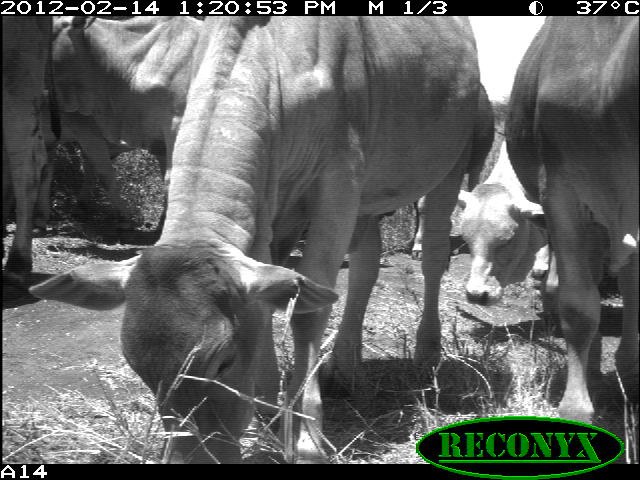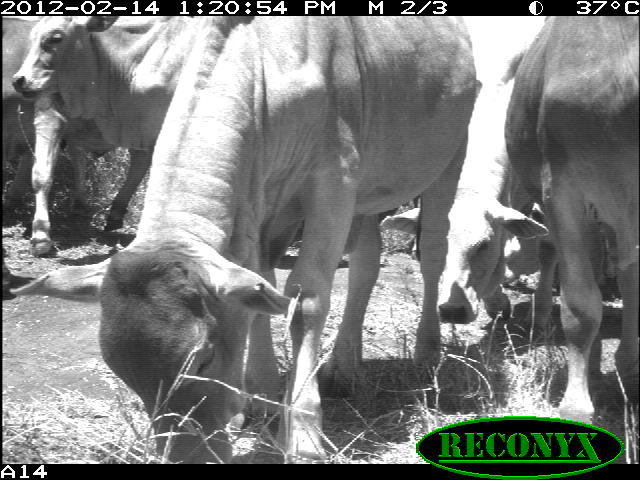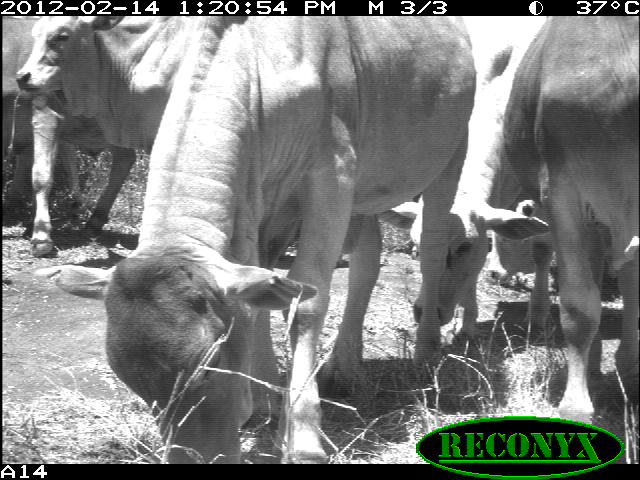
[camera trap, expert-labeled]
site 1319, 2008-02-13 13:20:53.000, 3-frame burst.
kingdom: Animalia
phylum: Chordata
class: Mammalia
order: Artiodactyla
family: Bovidae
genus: Bos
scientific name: Bos taurus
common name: domestic cattle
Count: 7.